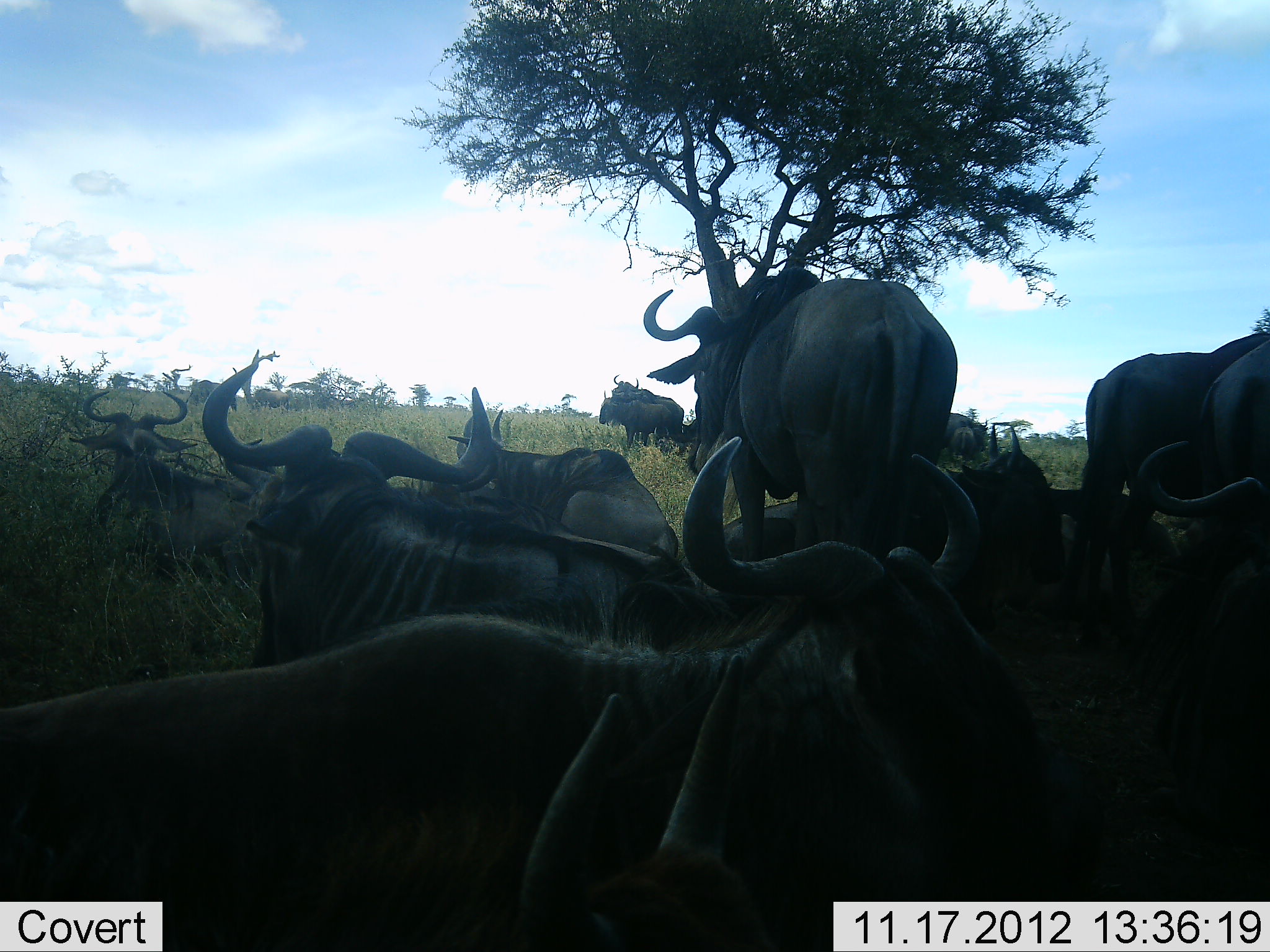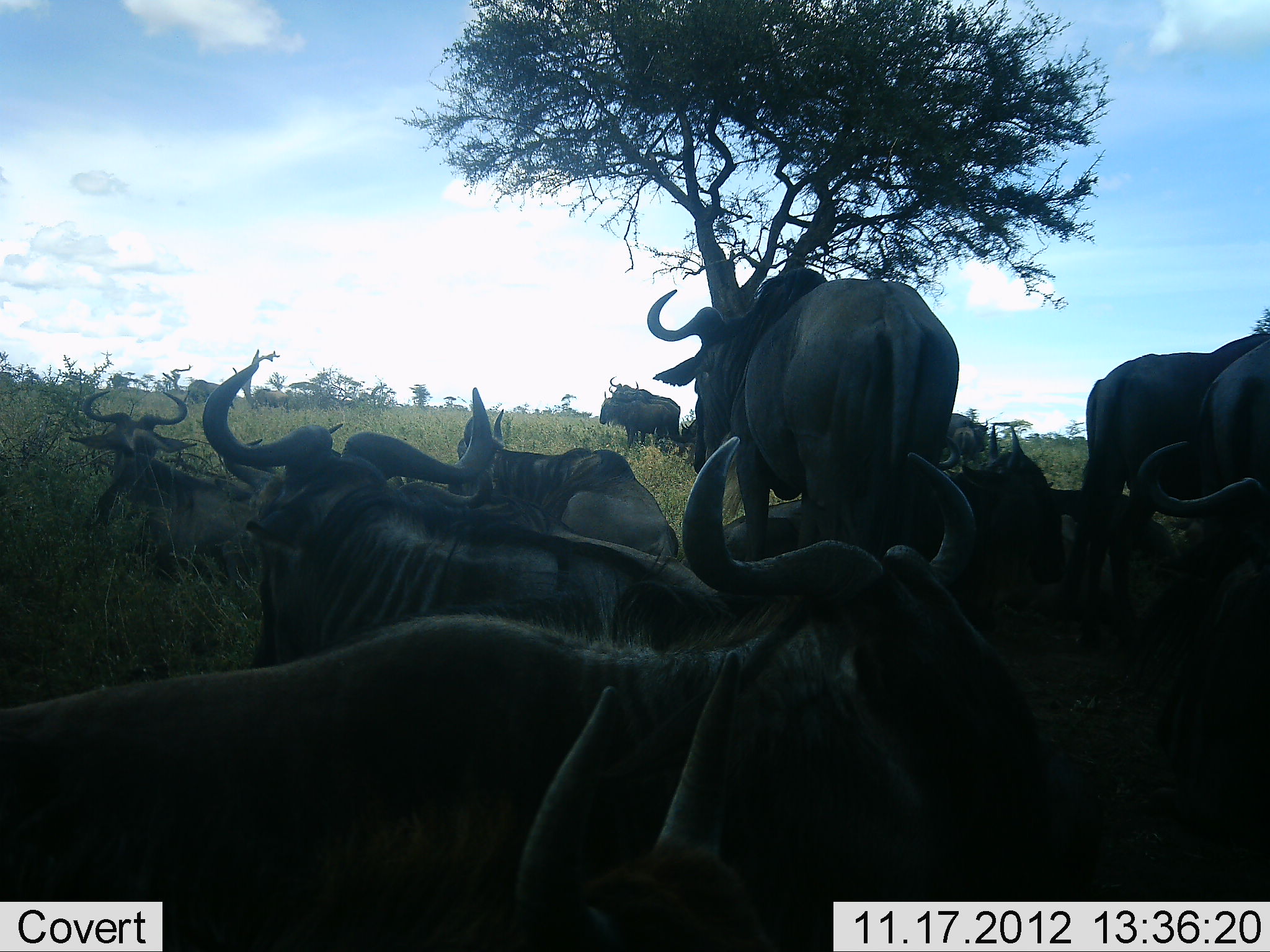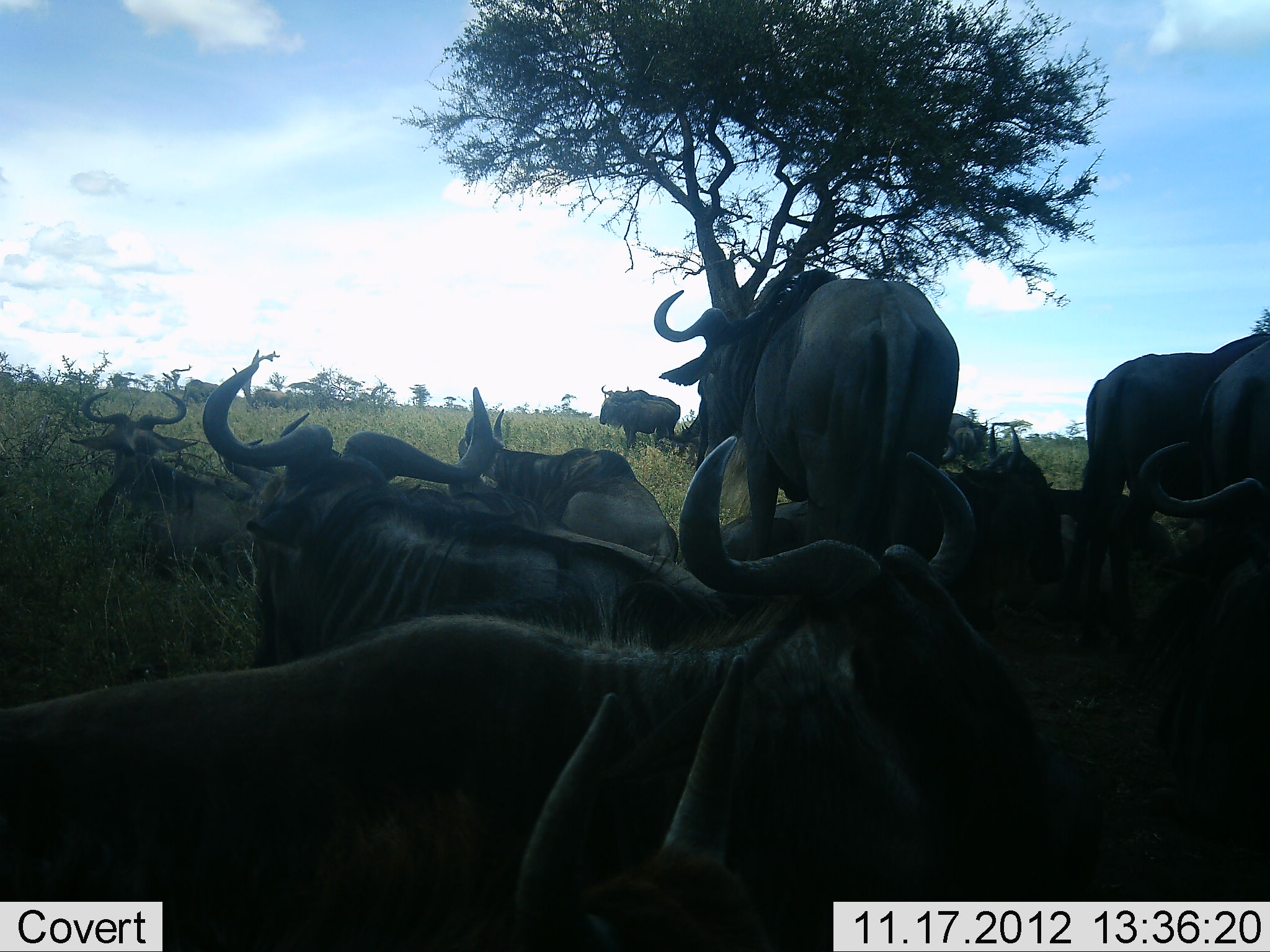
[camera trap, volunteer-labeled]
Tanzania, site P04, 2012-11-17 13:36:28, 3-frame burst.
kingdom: Animalia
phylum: Chordata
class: Mammalia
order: Artiodactyla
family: Bovidae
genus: Connochaetes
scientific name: Connochaetes taurinus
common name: blue wildebeest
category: wildebeest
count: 11-50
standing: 80%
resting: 100%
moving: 10%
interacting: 0%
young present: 20%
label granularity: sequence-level